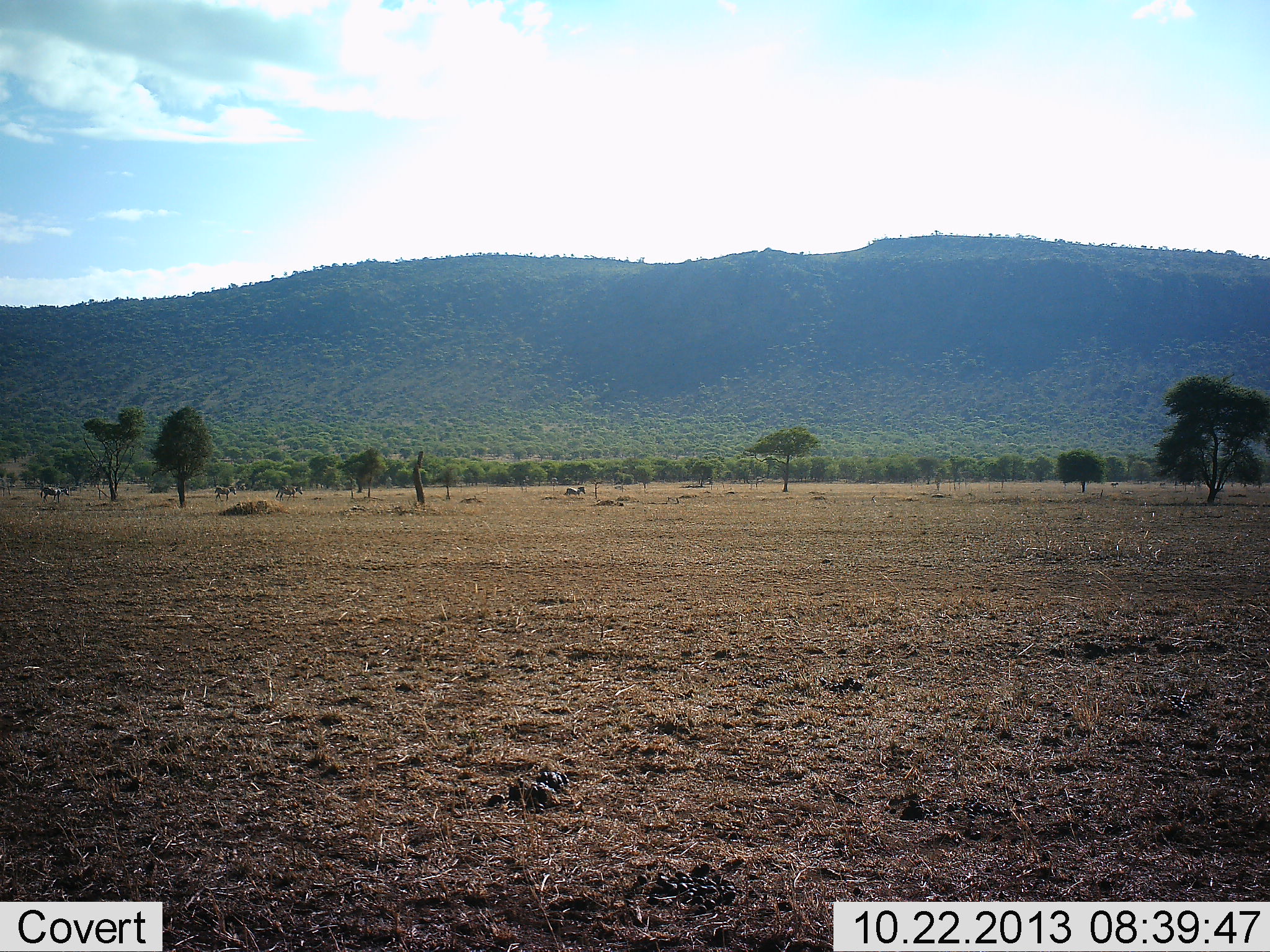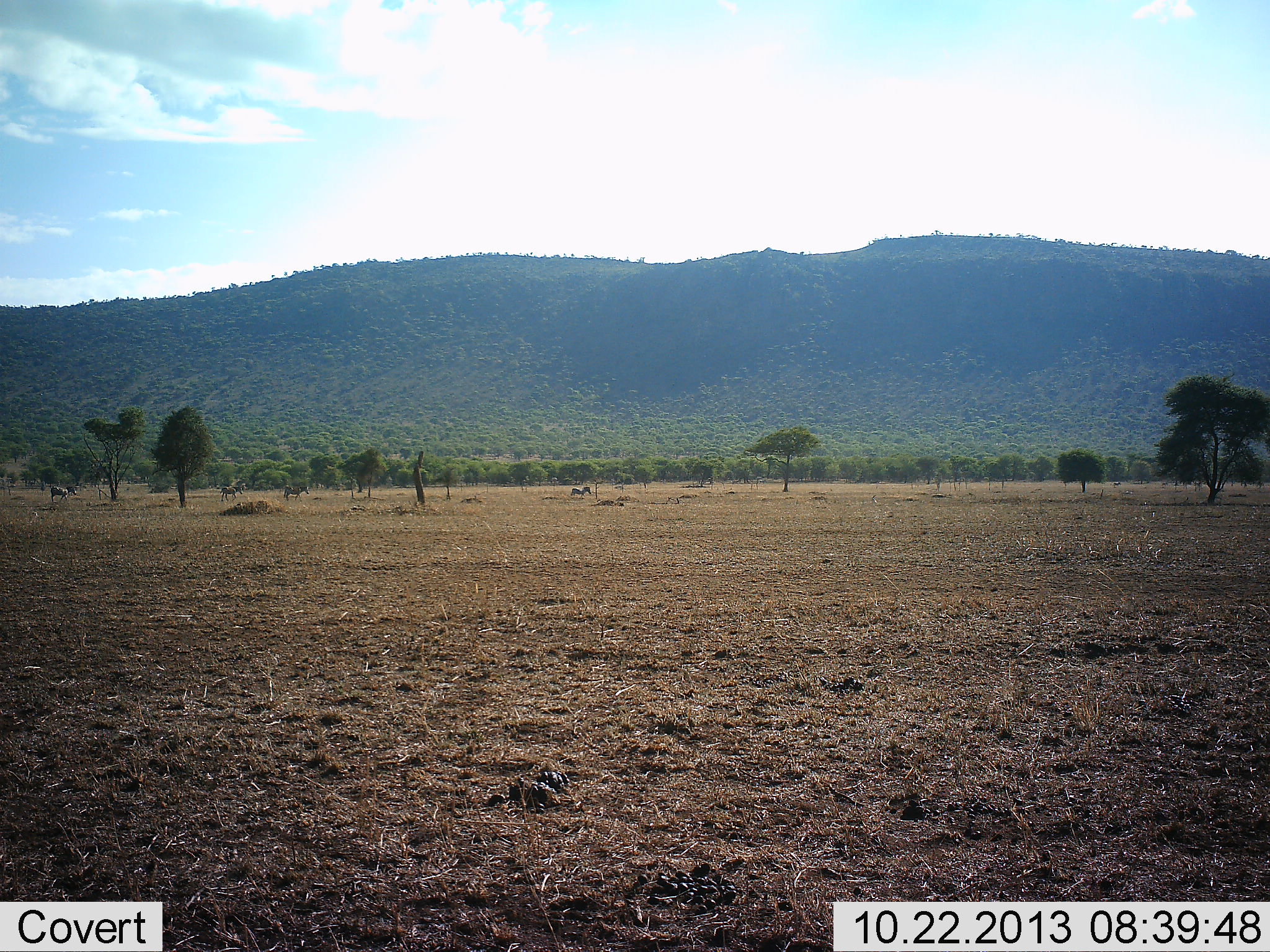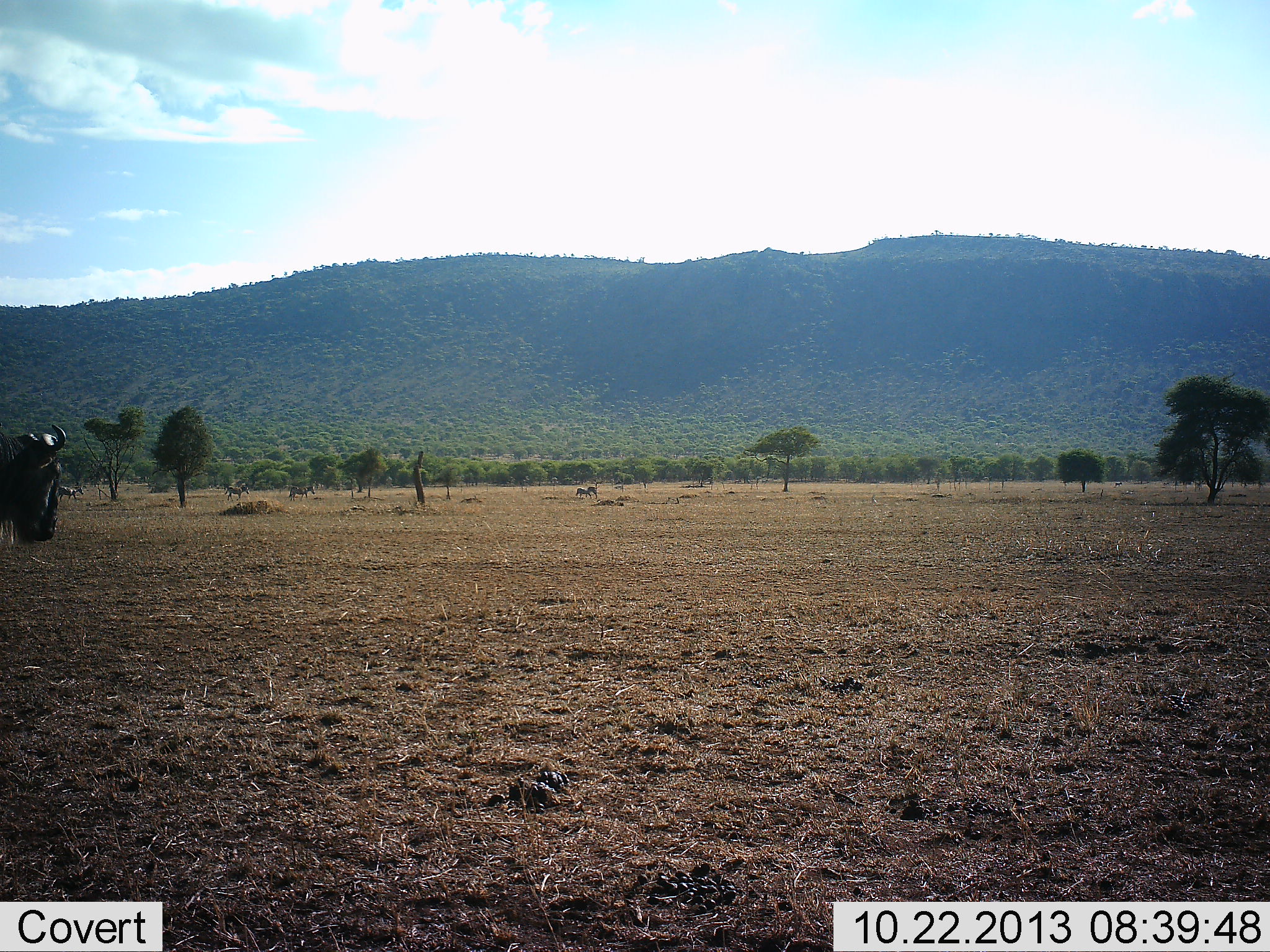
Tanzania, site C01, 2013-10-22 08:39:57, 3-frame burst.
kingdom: Animalia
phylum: Chordata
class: Mammalia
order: Artiodactyla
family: Bovidae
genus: Connochaetes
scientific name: Connochaetes taurinus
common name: blue wildebeest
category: wildebeest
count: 1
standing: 0%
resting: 0%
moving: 100%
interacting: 0%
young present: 0%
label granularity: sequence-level